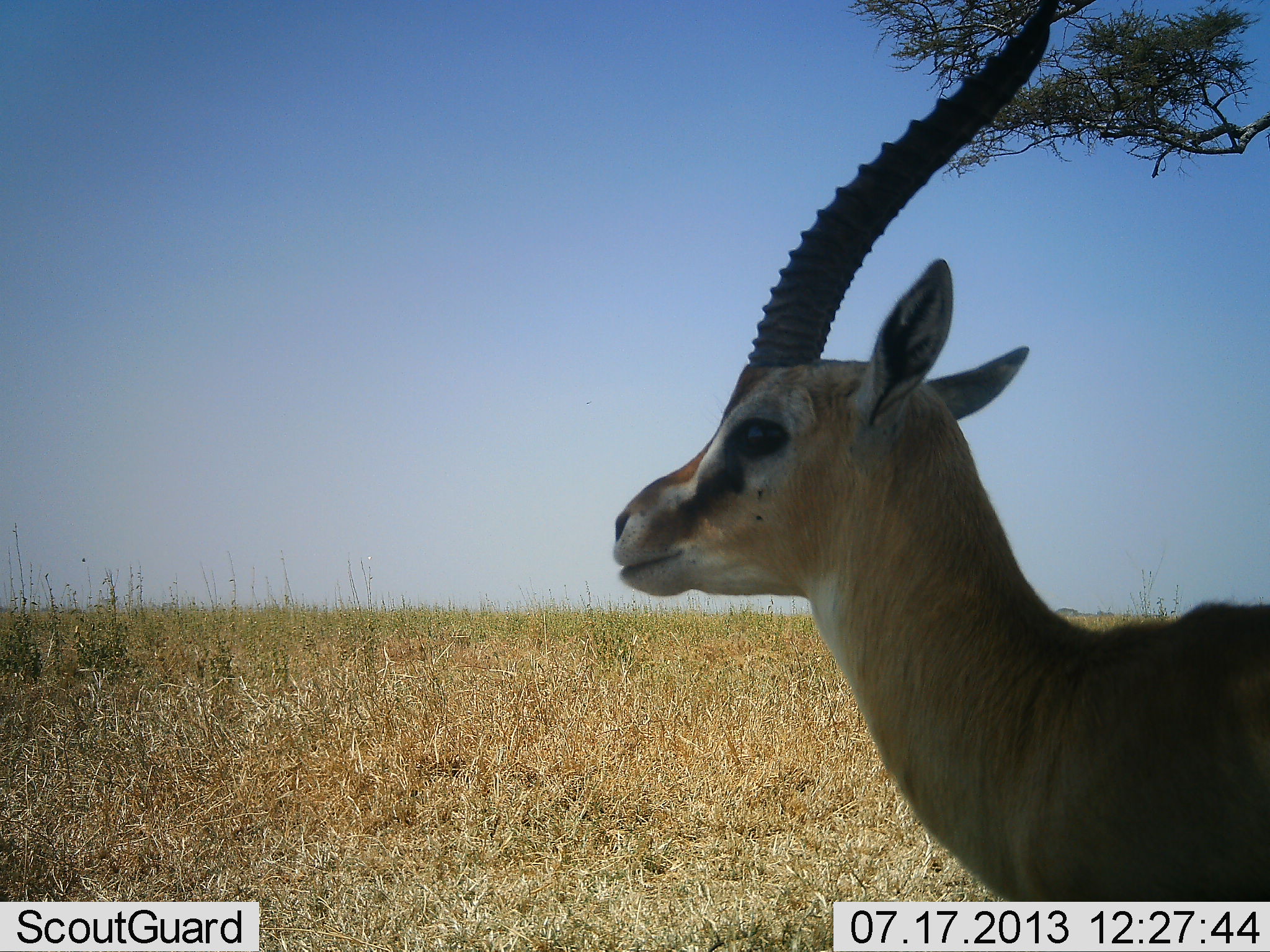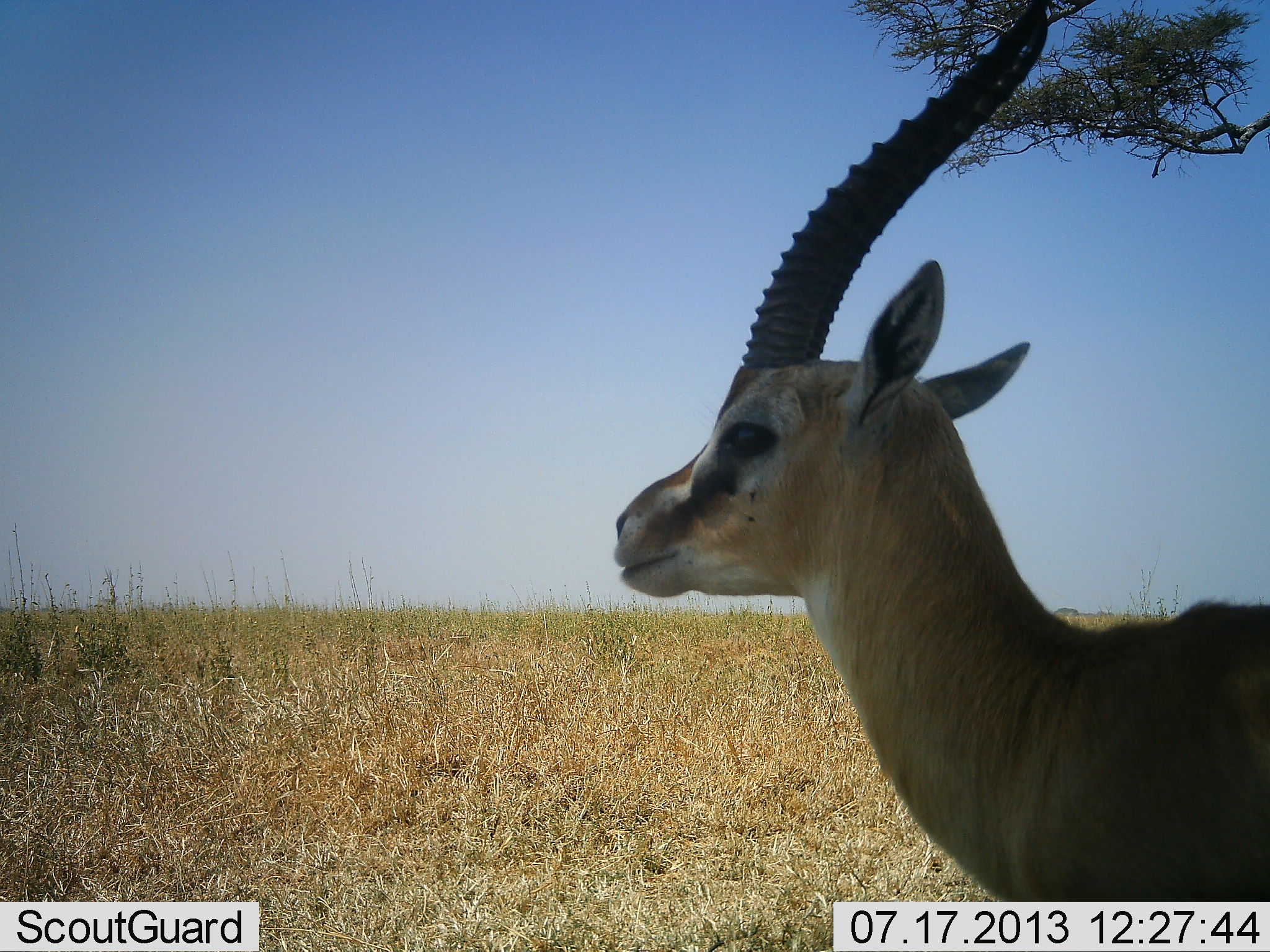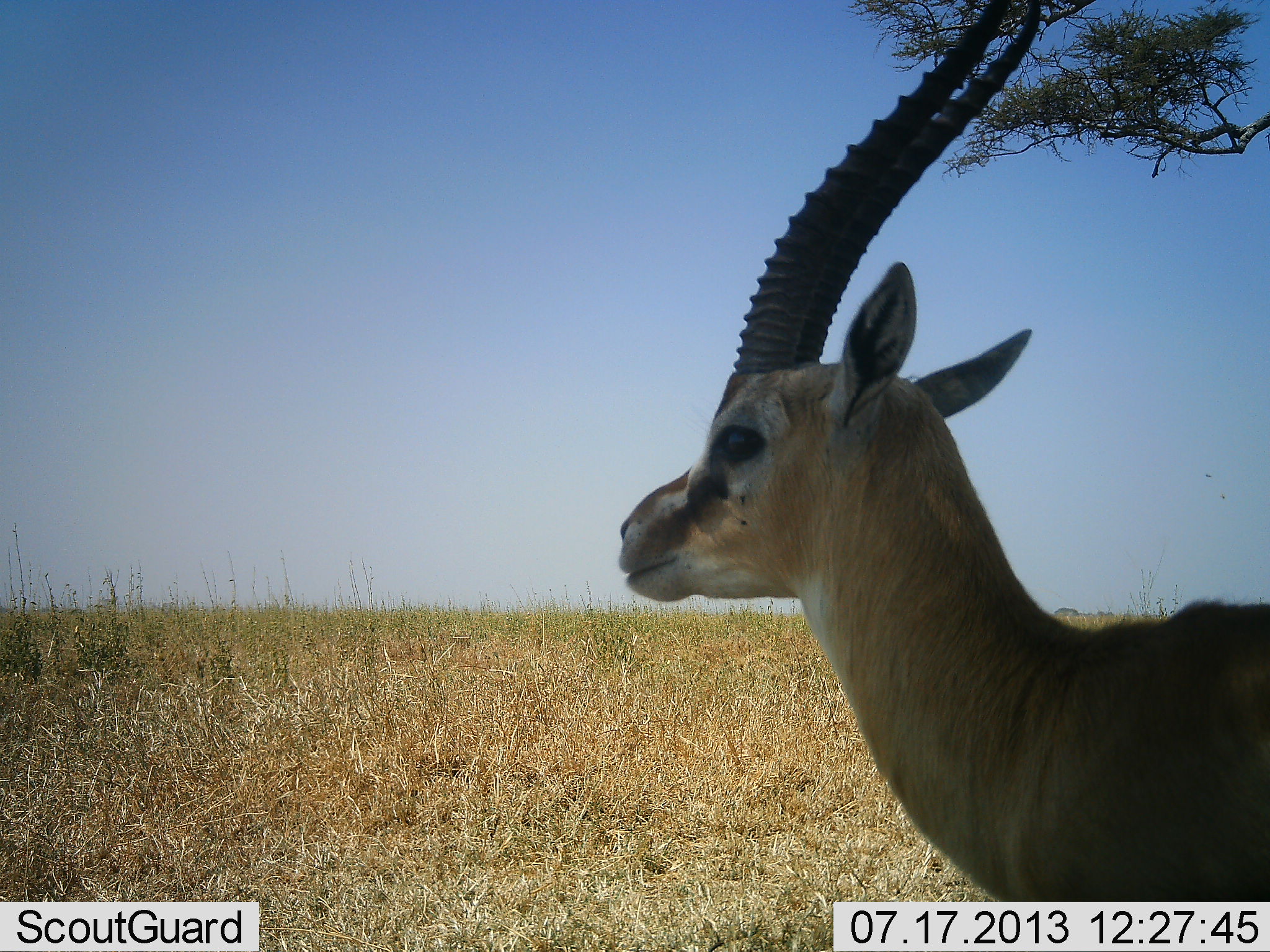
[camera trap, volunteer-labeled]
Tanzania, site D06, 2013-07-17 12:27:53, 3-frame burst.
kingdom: Animalia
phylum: Chordata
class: Mammalia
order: Artiodactyla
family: Bovidae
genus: Eudorcas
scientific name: Eudorcas thomsonii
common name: thomson's gazelle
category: gazellethomsons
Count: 1.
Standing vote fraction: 100%.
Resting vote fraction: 0%.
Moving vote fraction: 0%.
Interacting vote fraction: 0%.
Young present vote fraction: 0%.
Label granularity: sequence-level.